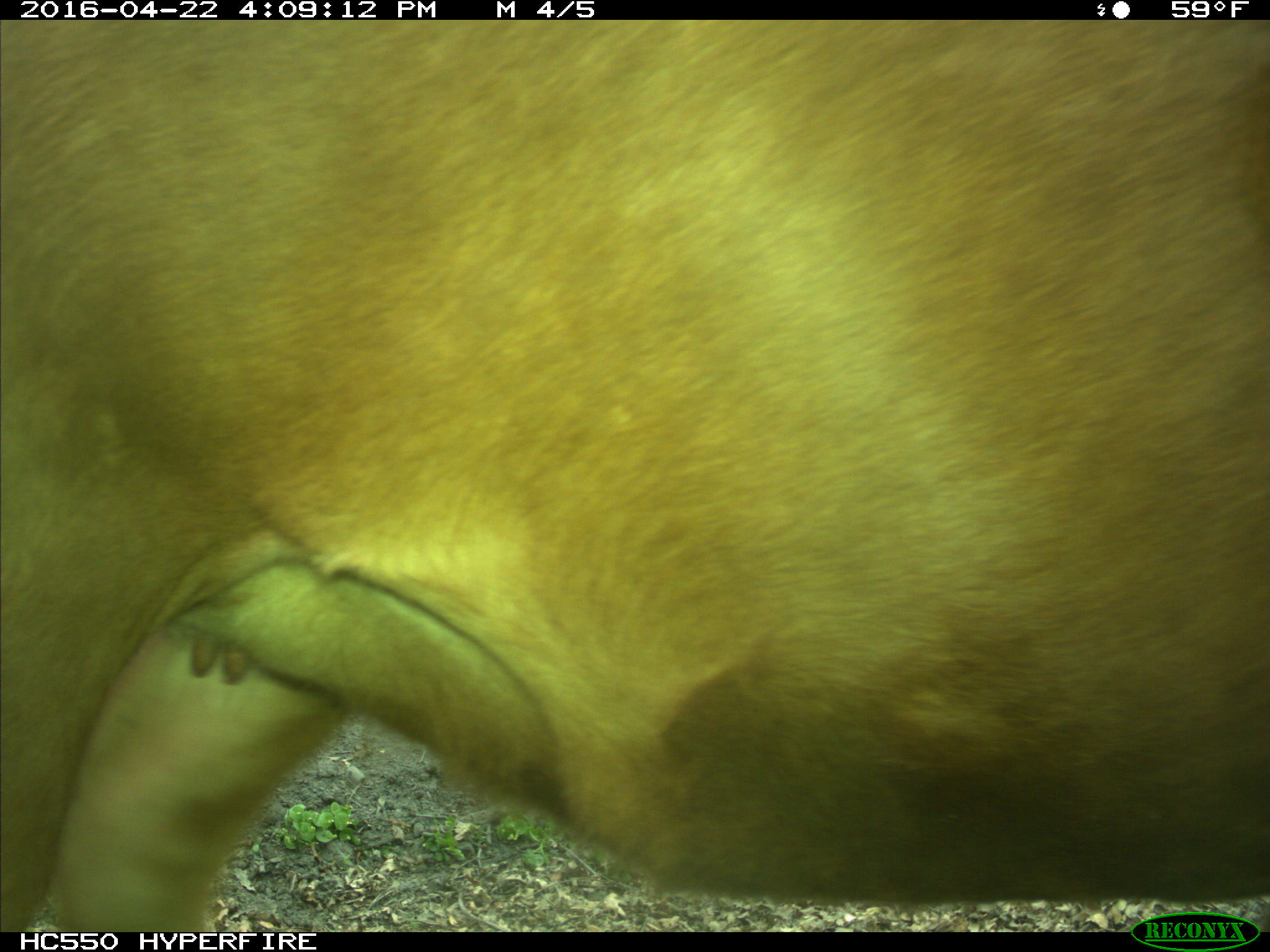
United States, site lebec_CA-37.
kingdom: Animalia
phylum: Chordata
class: Mammalia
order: Artiodactyla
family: Bovidae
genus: Bos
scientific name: Bos taurus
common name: domestic cow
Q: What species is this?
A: Bos taurus (domestic cow).